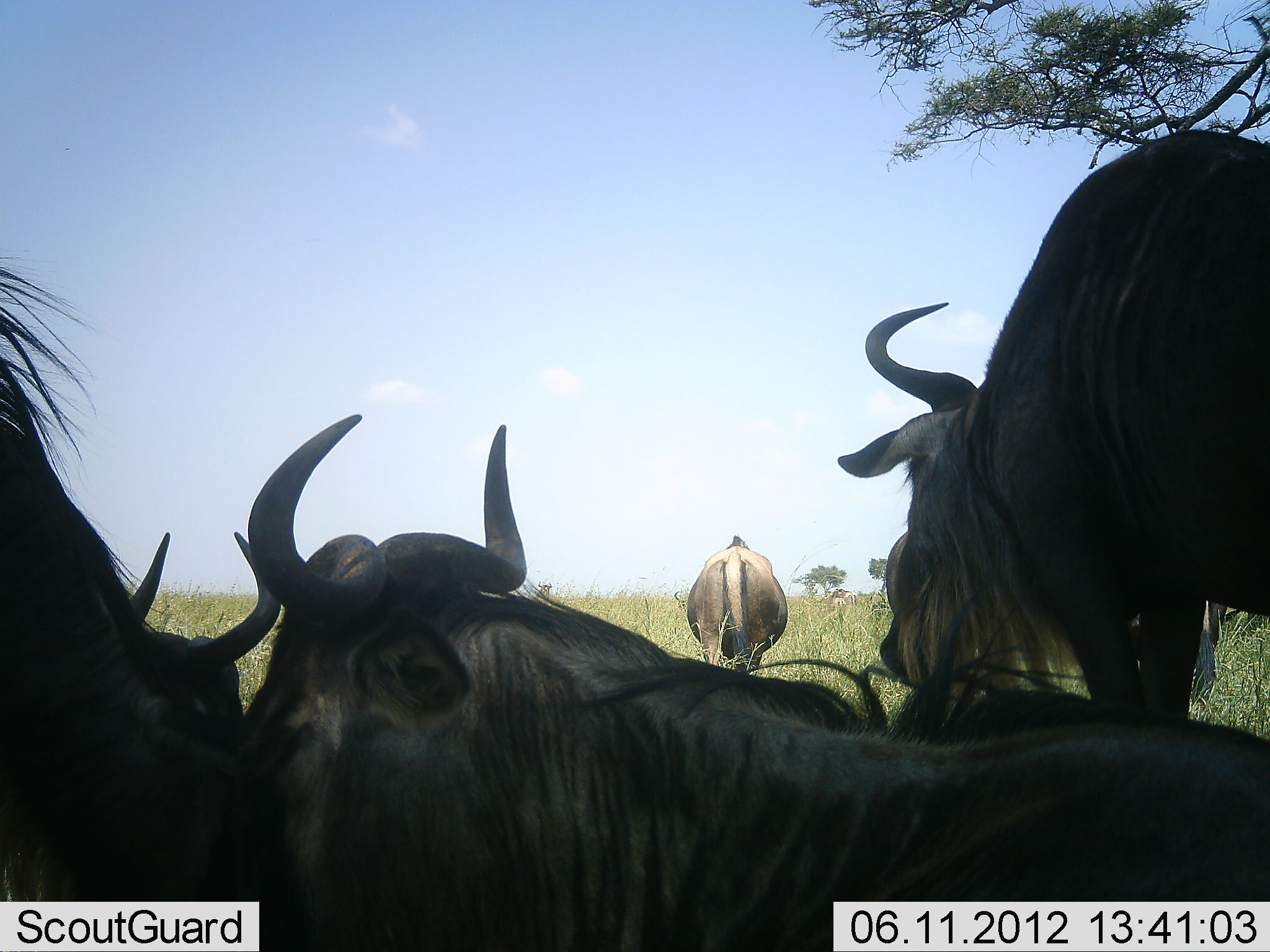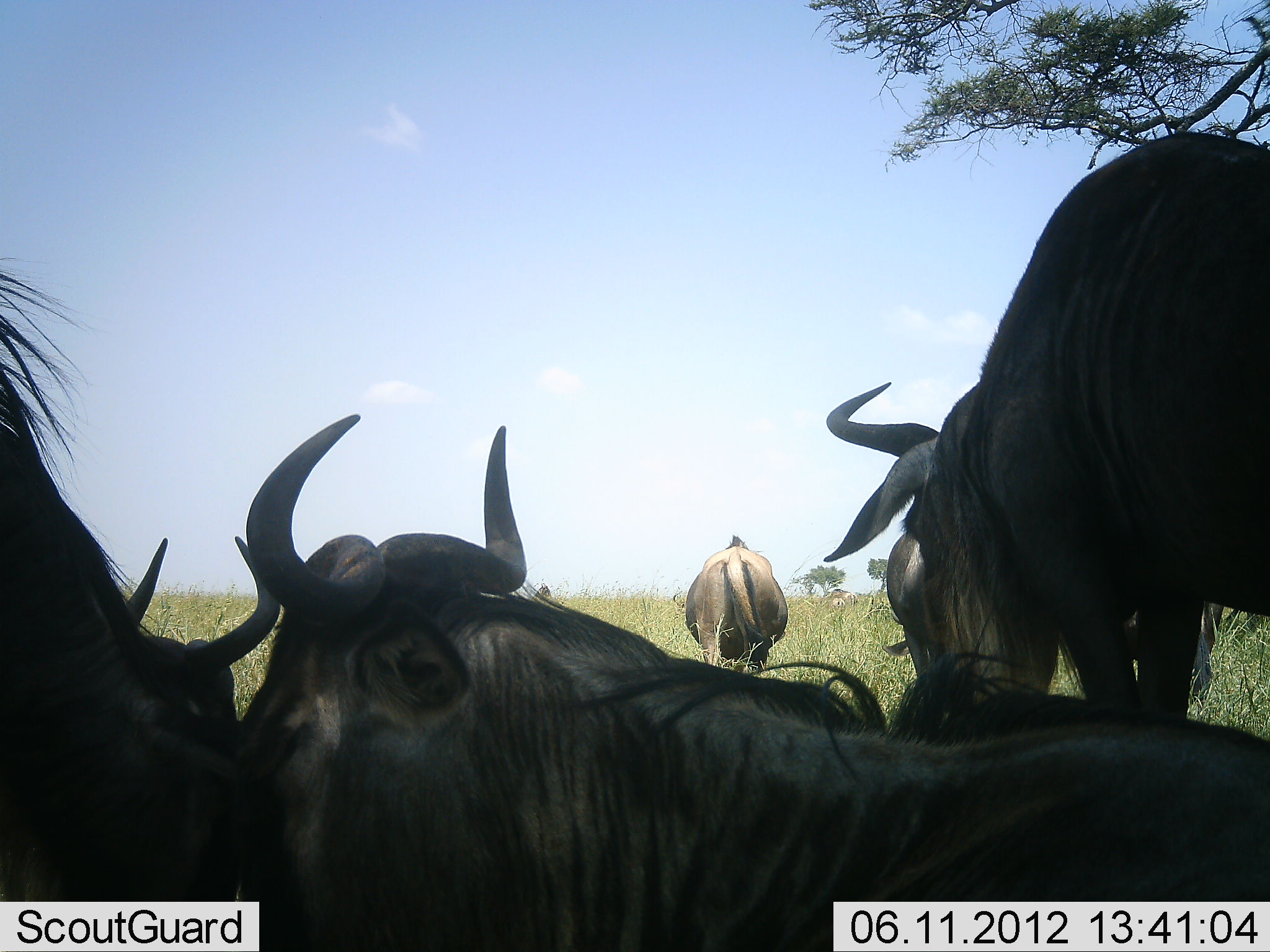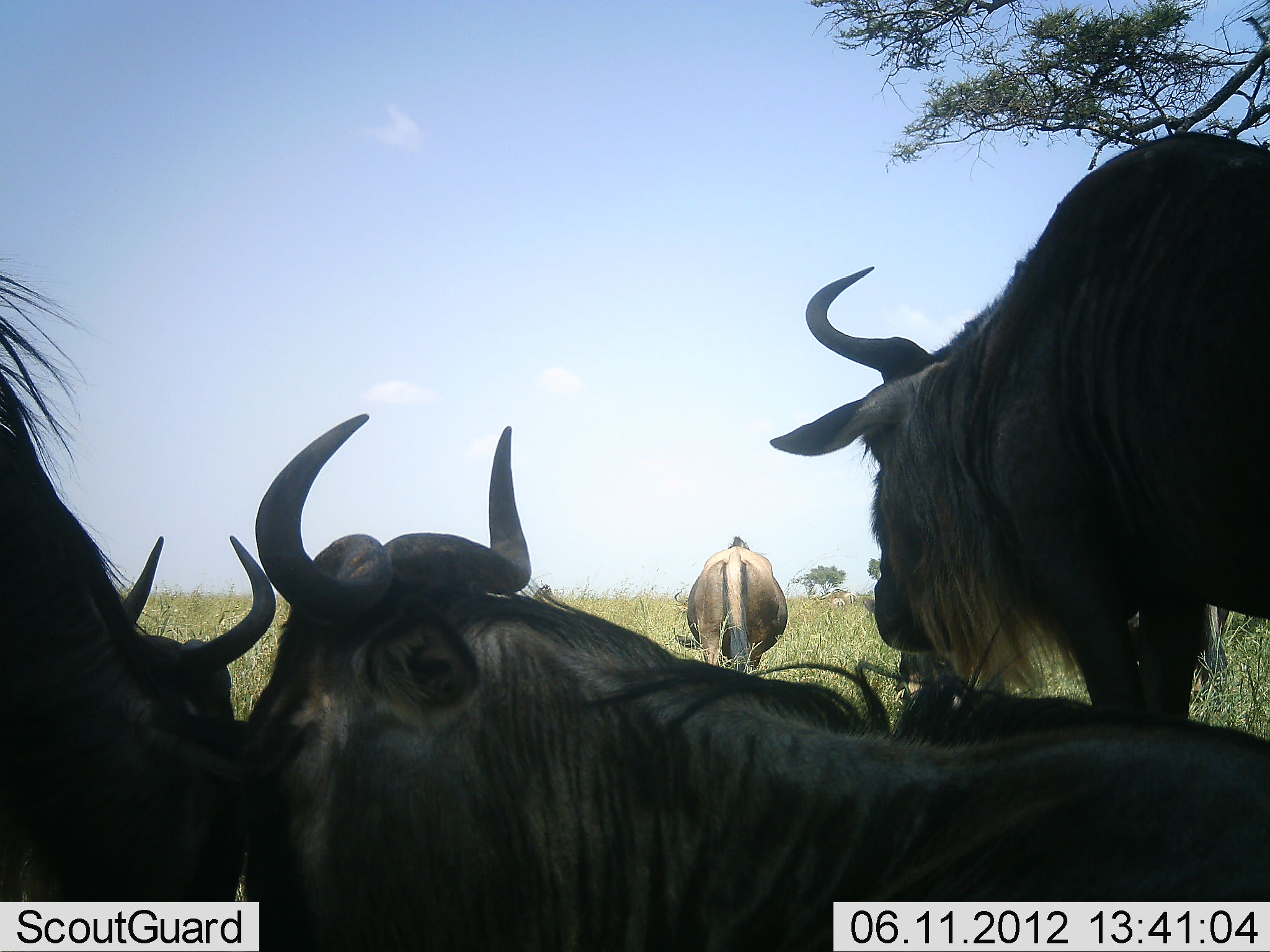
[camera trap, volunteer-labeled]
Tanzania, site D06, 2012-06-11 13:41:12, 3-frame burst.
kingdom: Animalia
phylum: Chordata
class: Mammalia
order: Artiodactyla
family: Bovidae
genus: Connochaetes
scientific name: Connochaetes taurinus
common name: blue wildebeest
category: wildebeest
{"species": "wildebeest (blue wildebeest) (Connochaetes taurinus)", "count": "5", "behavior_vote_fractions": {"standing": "100%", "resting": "100%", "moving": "0%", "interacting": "0%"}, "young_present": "0%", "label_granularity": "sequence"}